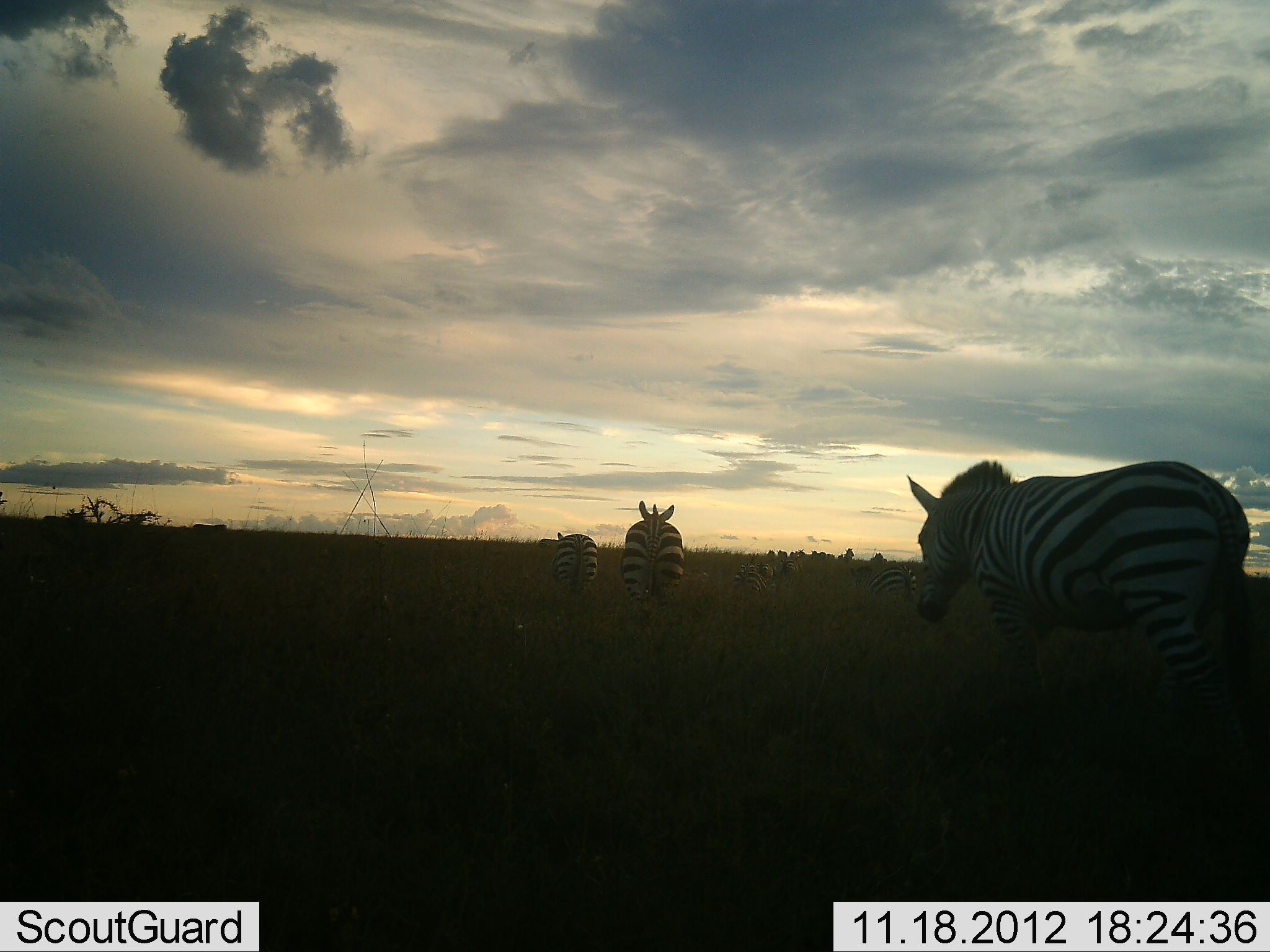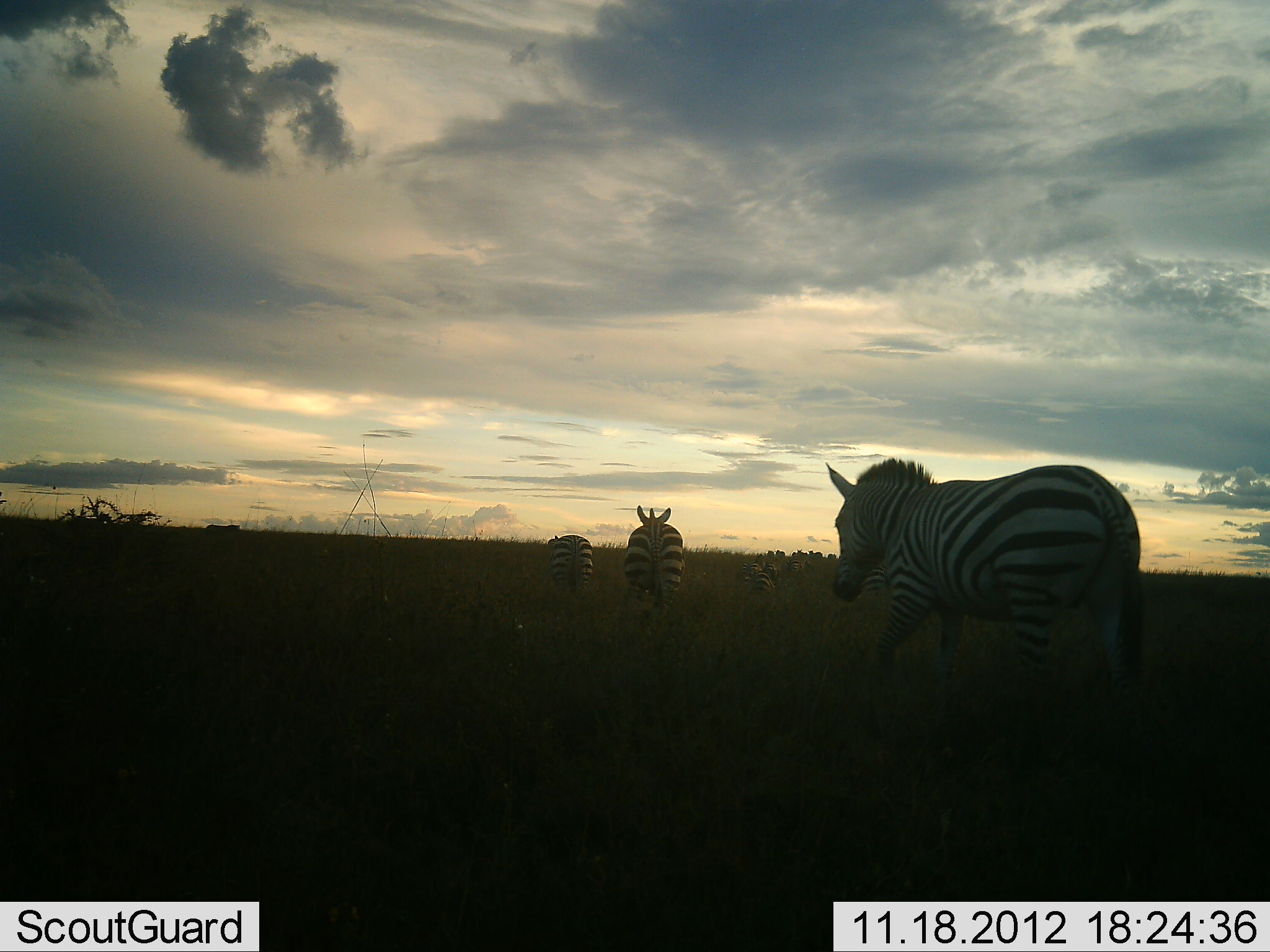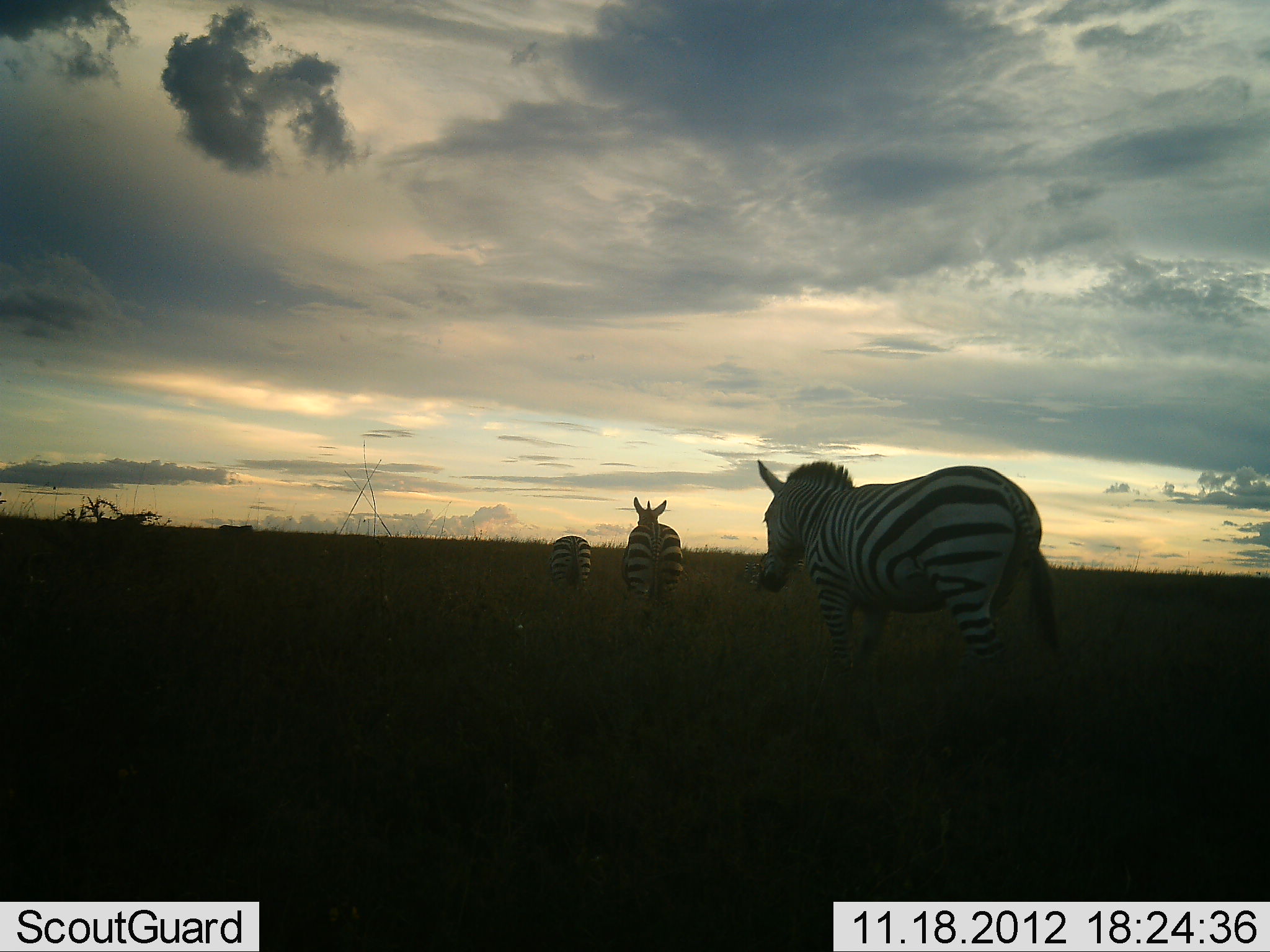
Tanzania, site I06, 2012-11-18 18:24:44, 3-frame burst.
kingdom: Animalia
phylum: Chordata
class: Mammalia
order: Perissodactyla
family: Equidae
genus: Equus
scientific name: Equus quagga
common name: plains zebra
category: zebra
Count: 11-50.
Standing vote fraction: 0%.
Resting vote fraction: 0%.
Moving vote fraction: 100%.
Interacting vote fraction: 0%.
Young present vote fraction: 0%.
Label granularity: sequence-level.